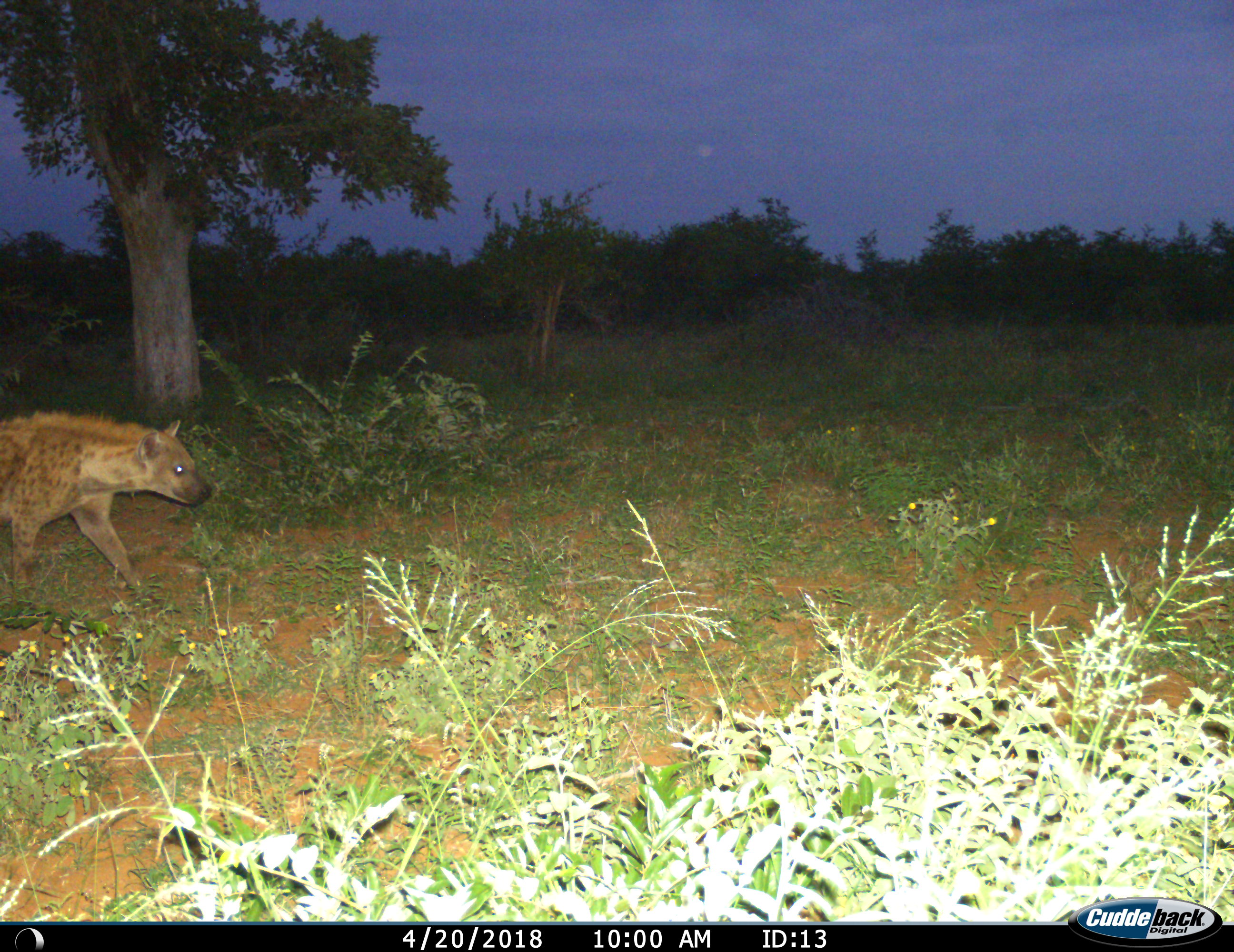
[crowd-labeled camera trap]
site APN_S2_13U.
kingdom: Animalia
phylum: Chordata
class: Mammalia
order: Carnivora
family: Hyaenidae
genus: Crocuta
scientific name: Crocuta crocuta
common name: spotted hyena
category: hyenaspotted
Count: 1.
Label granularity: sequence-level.